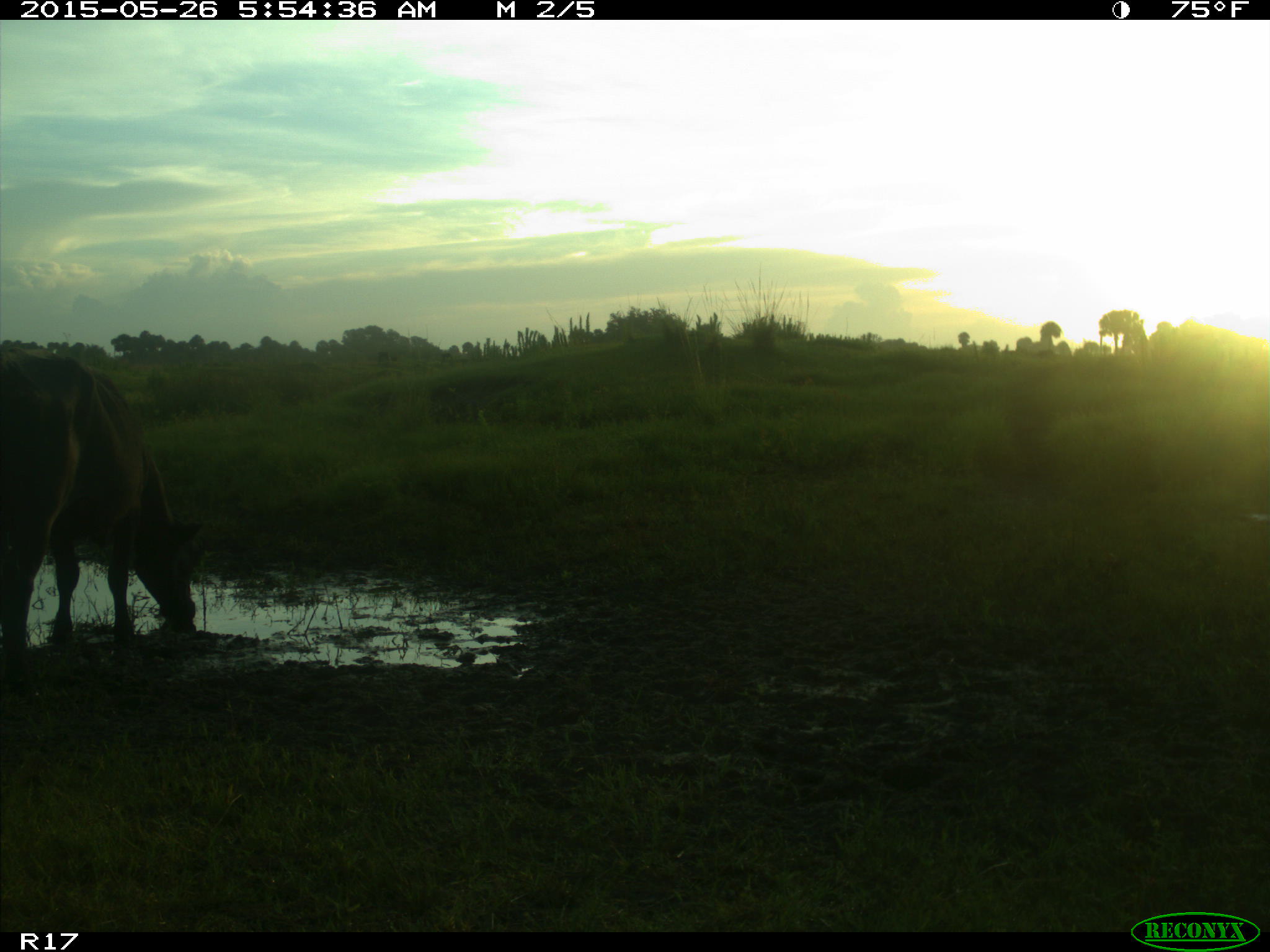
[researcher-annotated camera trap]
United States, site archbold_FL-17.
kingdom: Animalia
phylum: Chordata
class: Mammalia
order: Artiodactyla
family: Bovidae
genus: Bos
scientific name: Bos taurus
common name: domestic cow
Bos taurus (domestic cow).